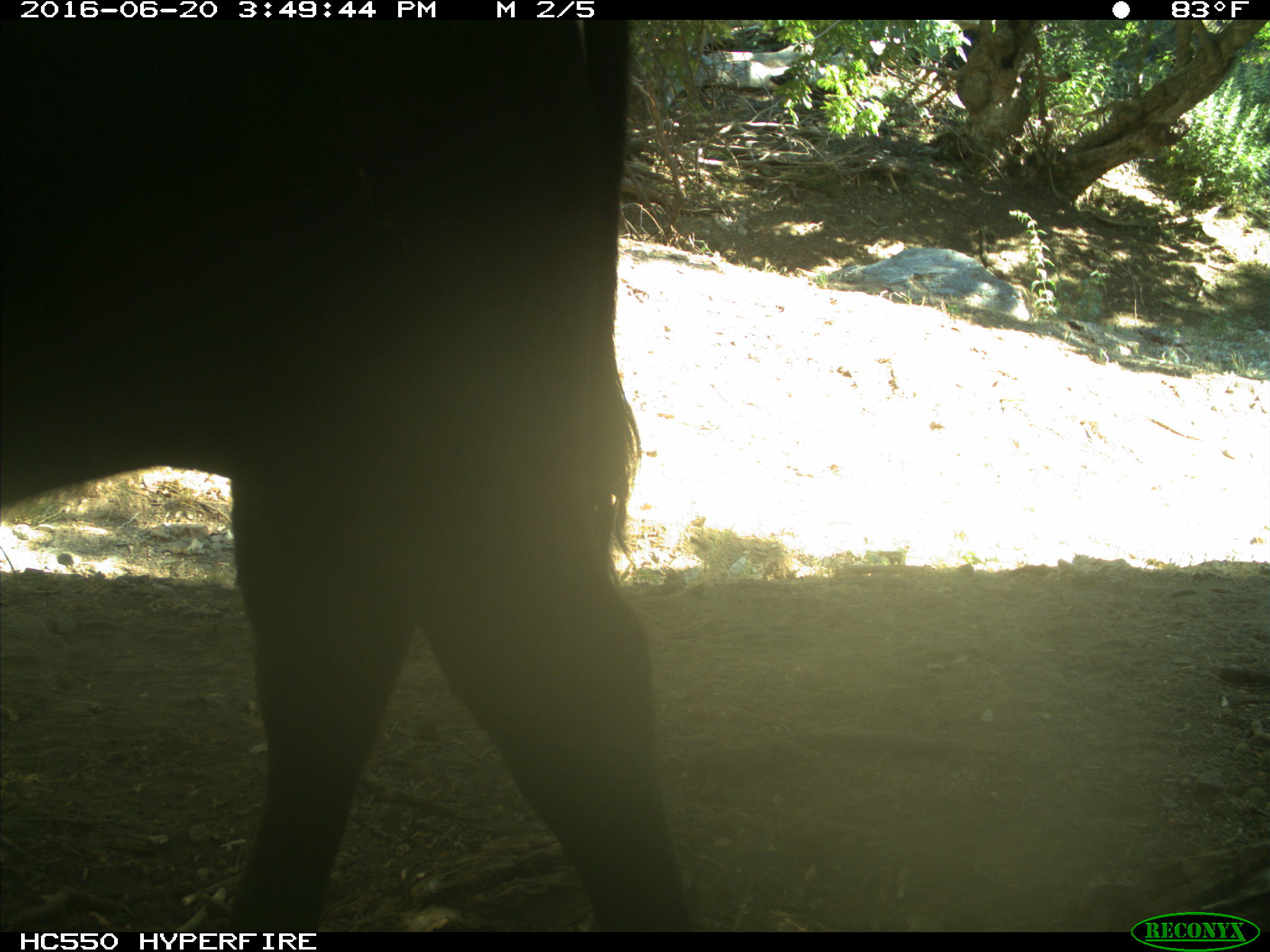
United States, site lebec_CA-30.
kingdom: Animalia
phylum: Chordata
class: Mammalia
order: Artiodactyla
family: Bovidae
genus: Bos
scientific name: Bos taurus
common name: domestic cow